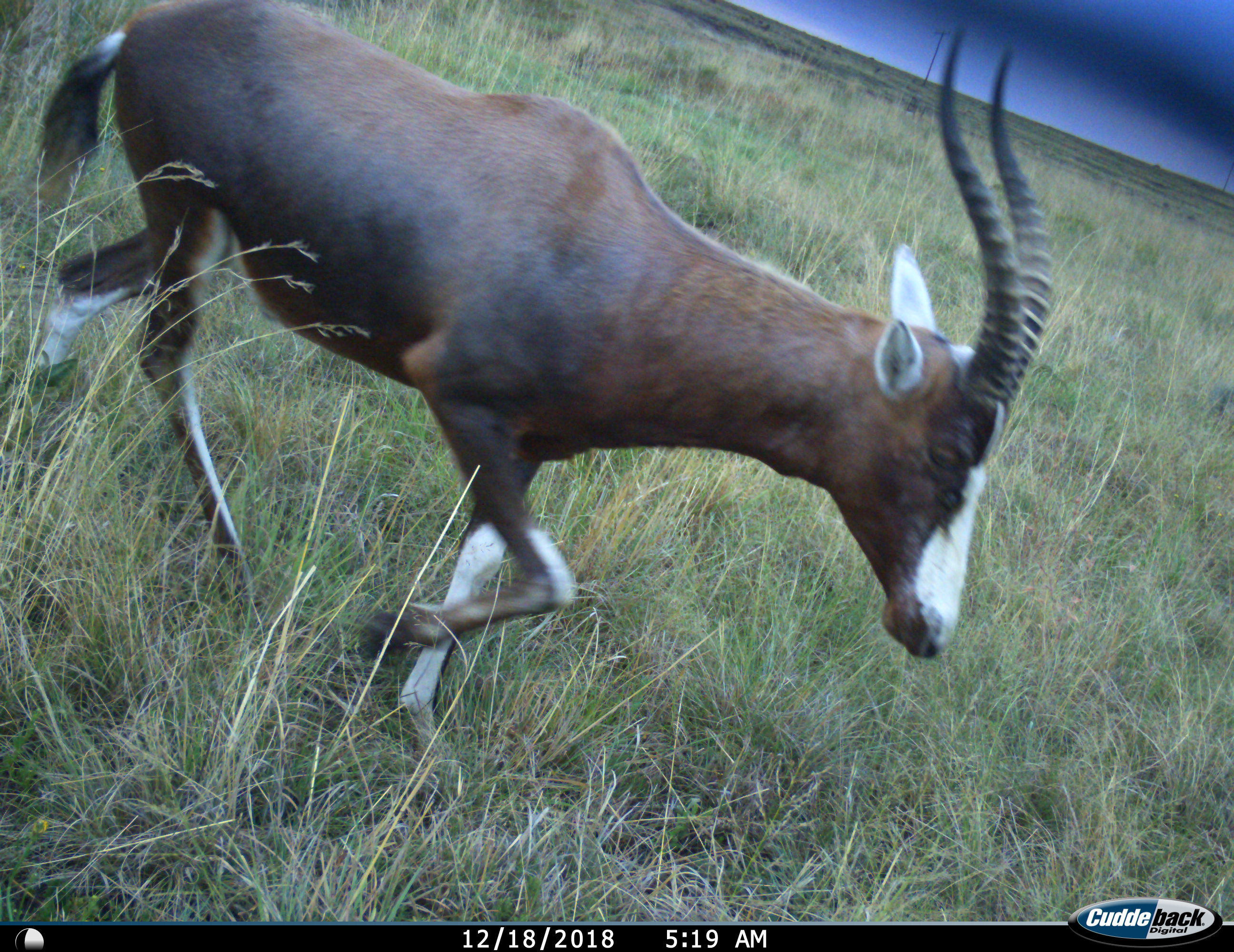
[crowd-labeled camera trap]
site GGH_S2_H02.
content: unidentified animal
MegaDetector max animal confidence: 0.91